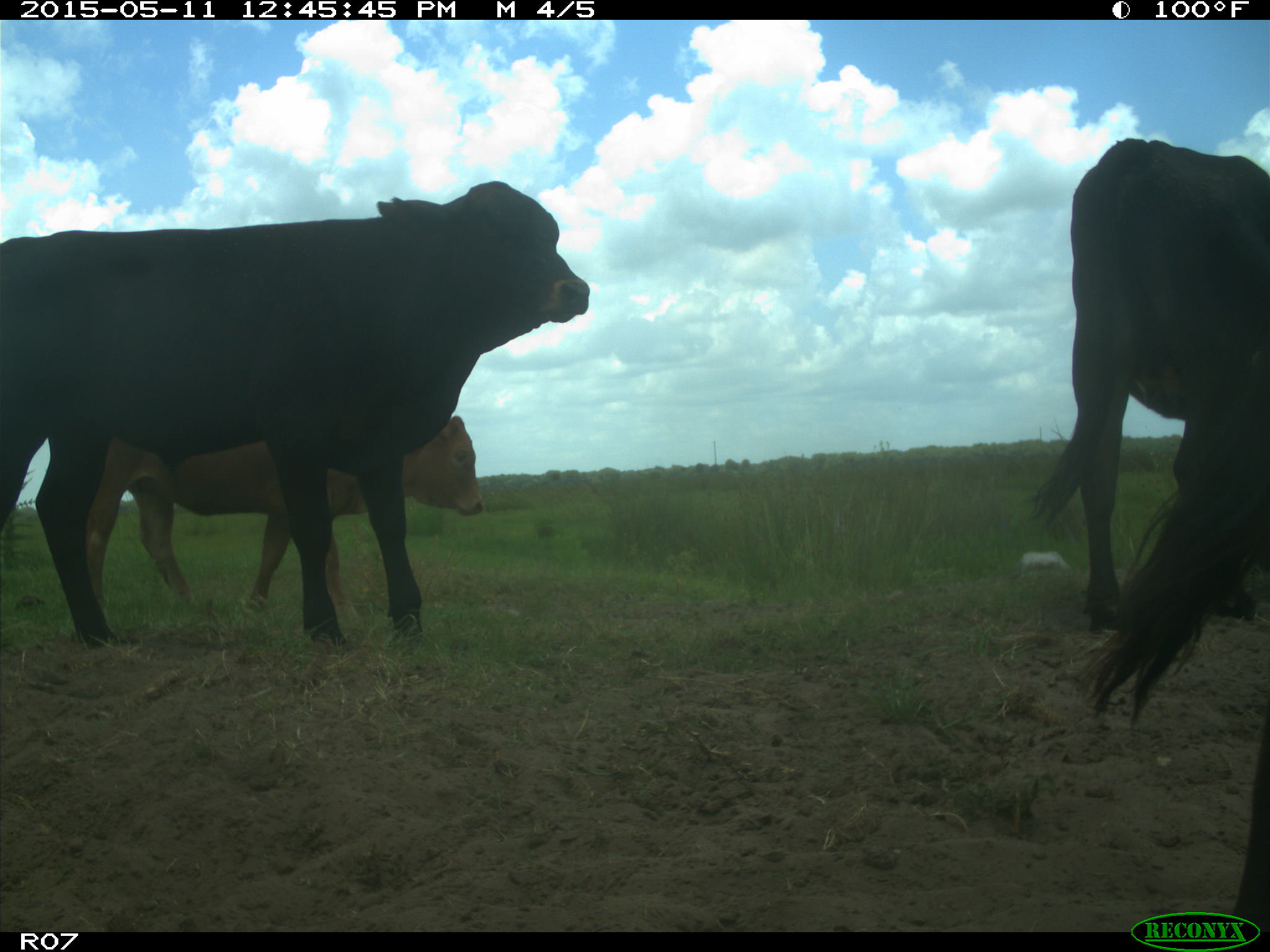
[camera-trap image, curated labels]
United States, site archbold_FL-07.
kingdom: Animalia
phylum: Chordata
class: Mammalia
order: Artiodactyla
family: Bovidae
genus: Bos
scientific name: Bos taurus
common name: domestic cow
Bos taurus (domestic cow).